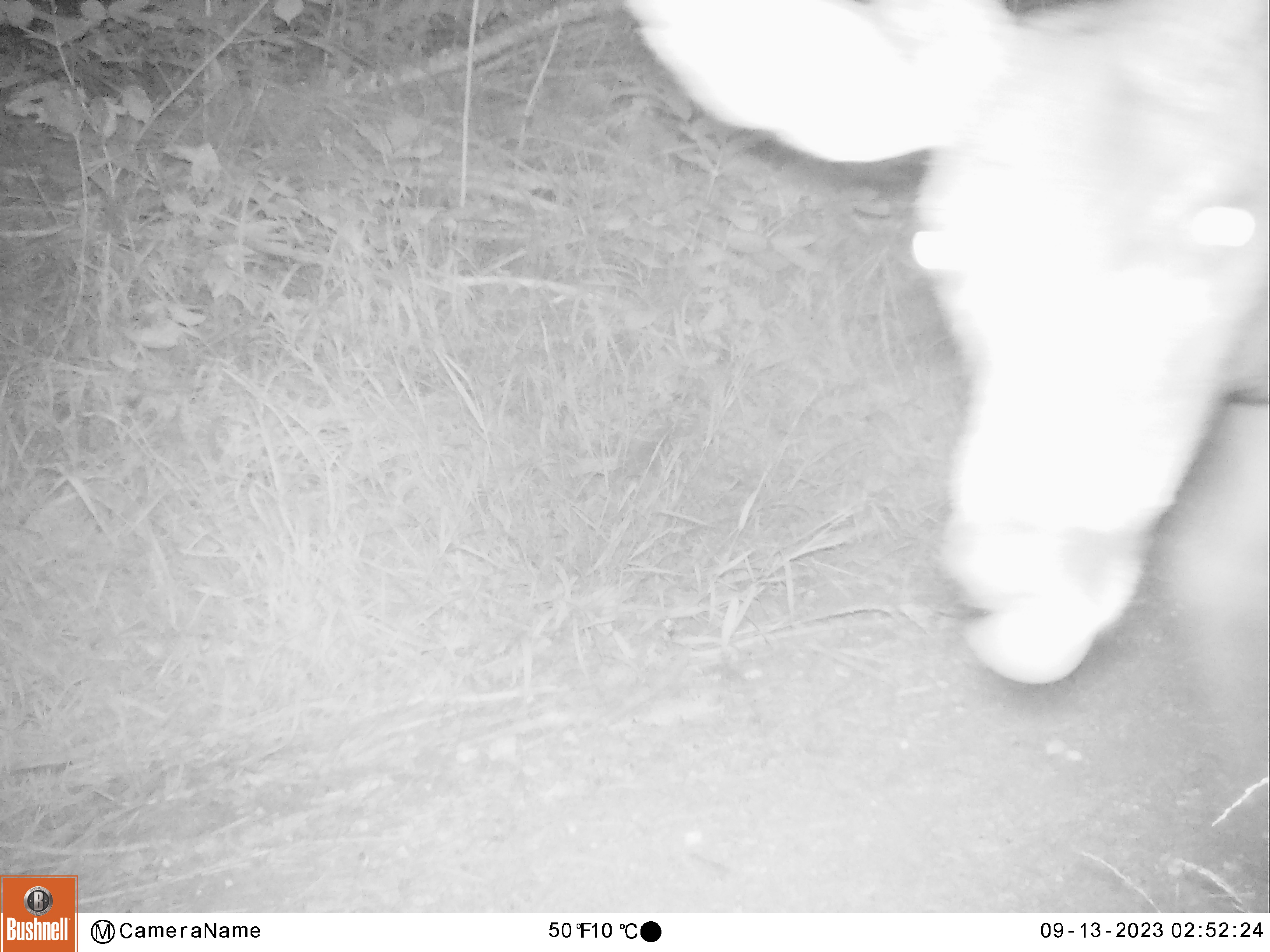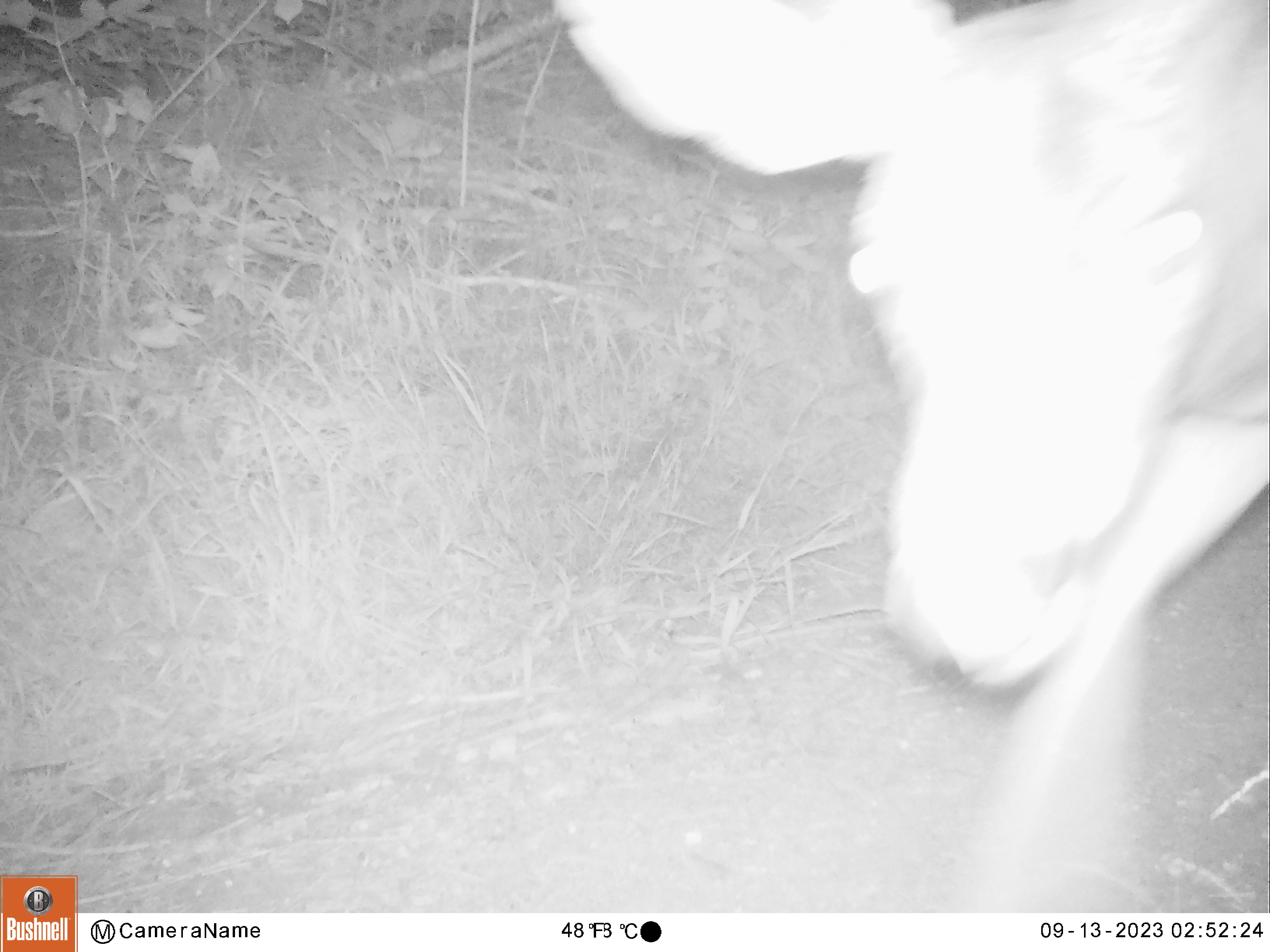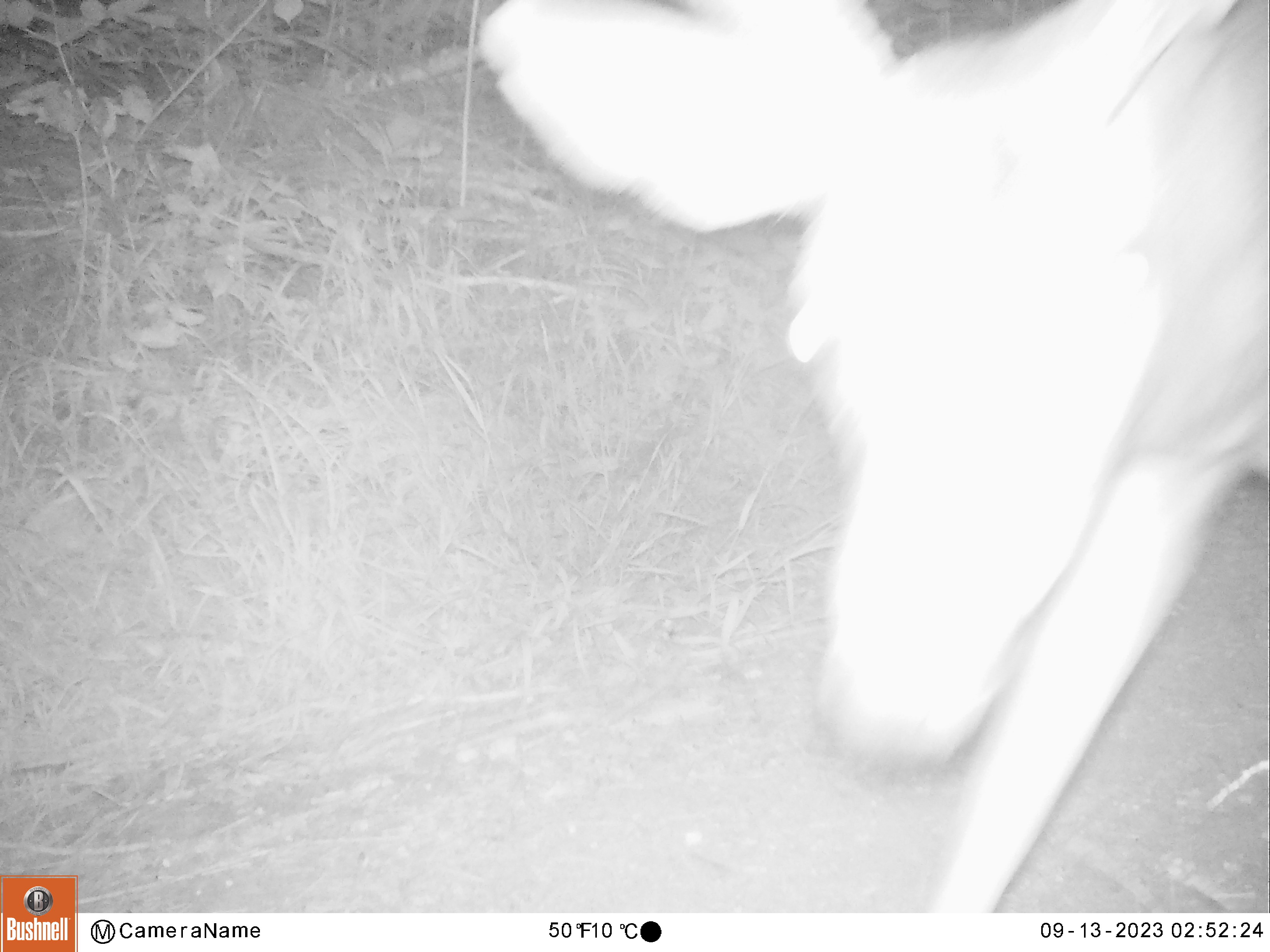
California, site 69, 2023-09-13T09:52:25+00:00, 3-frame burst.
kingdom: Animalia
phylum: Chordata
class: Mammalia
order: Artiodactyla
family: Cervidae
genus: Odocoileus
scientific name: Odocoileus hemionus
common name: mule deer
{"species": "mule deer (Odocoileus hemionus)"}